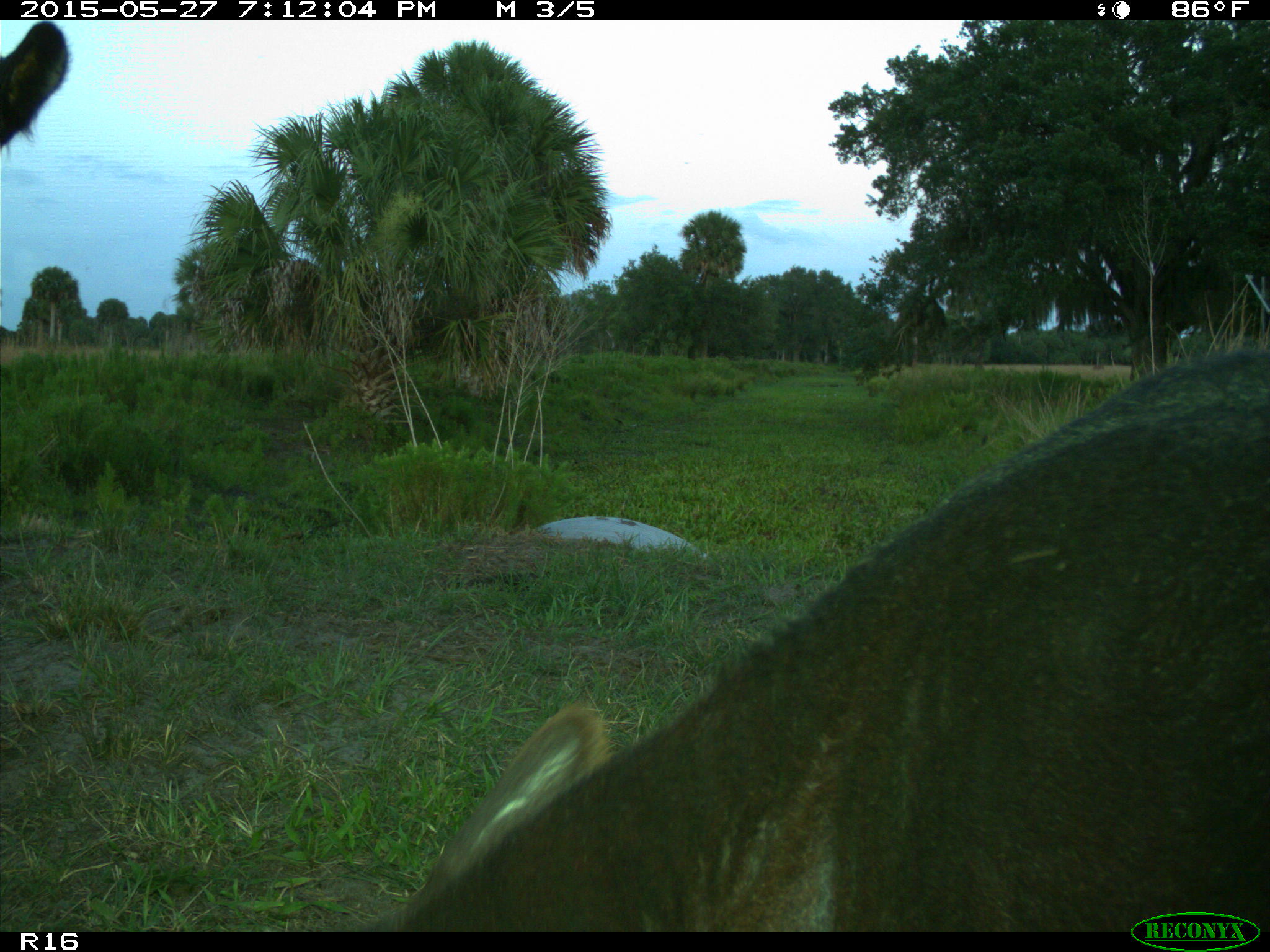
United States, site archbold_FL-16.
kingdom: Animalia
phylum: Chordata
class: Mammalia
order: Artiodactyla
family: Bovidae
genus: Bos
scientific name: Bos taurus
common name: domestic cow